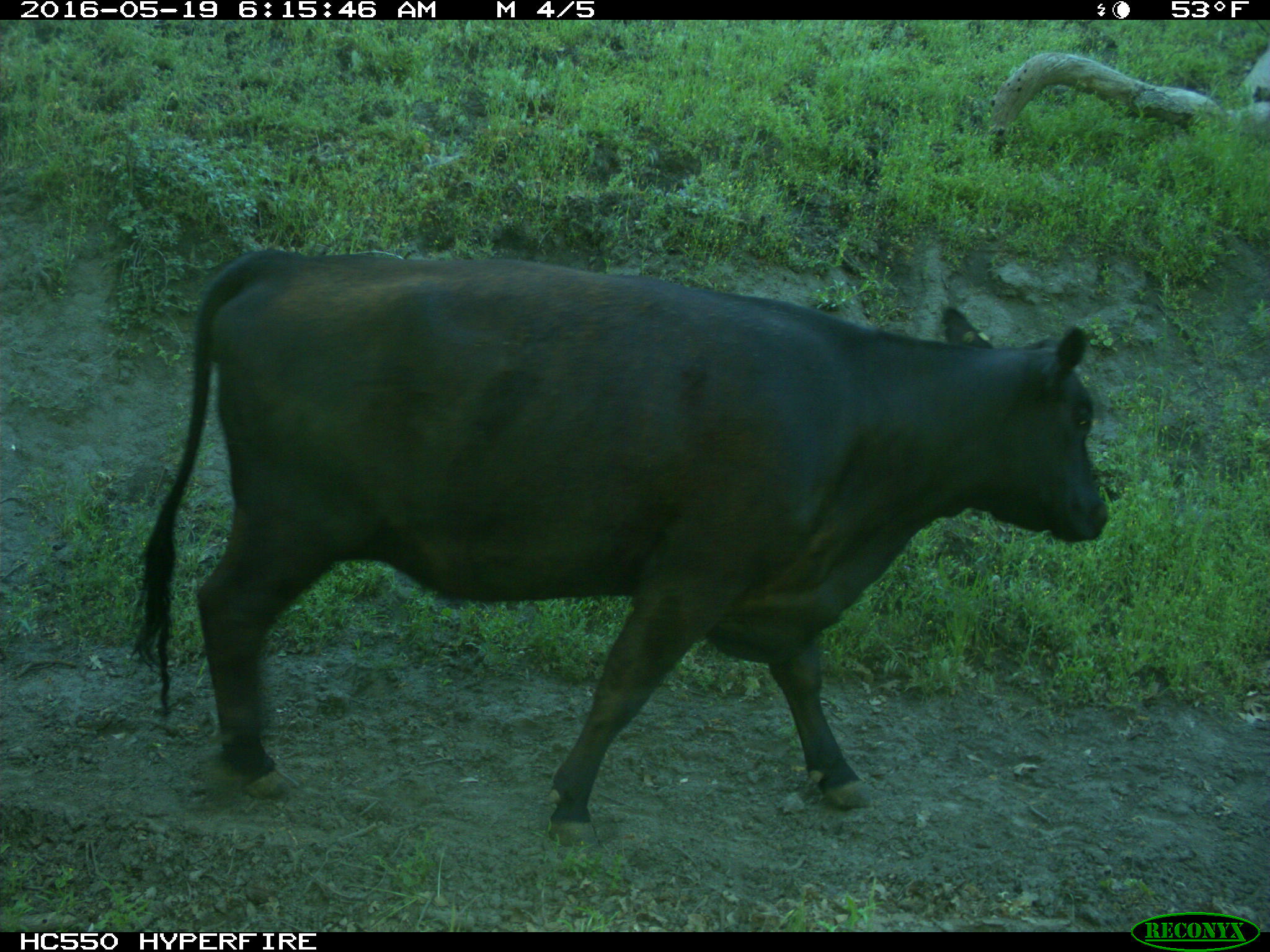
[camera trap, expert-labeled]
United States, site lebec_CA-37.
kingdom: Animalia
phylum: Chordata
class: Mammalia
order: Artiodactyla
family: Bovidae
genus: Bos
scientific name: Bos taurus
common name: domestic cow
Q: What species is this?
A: Bos taurus (domestic cow).